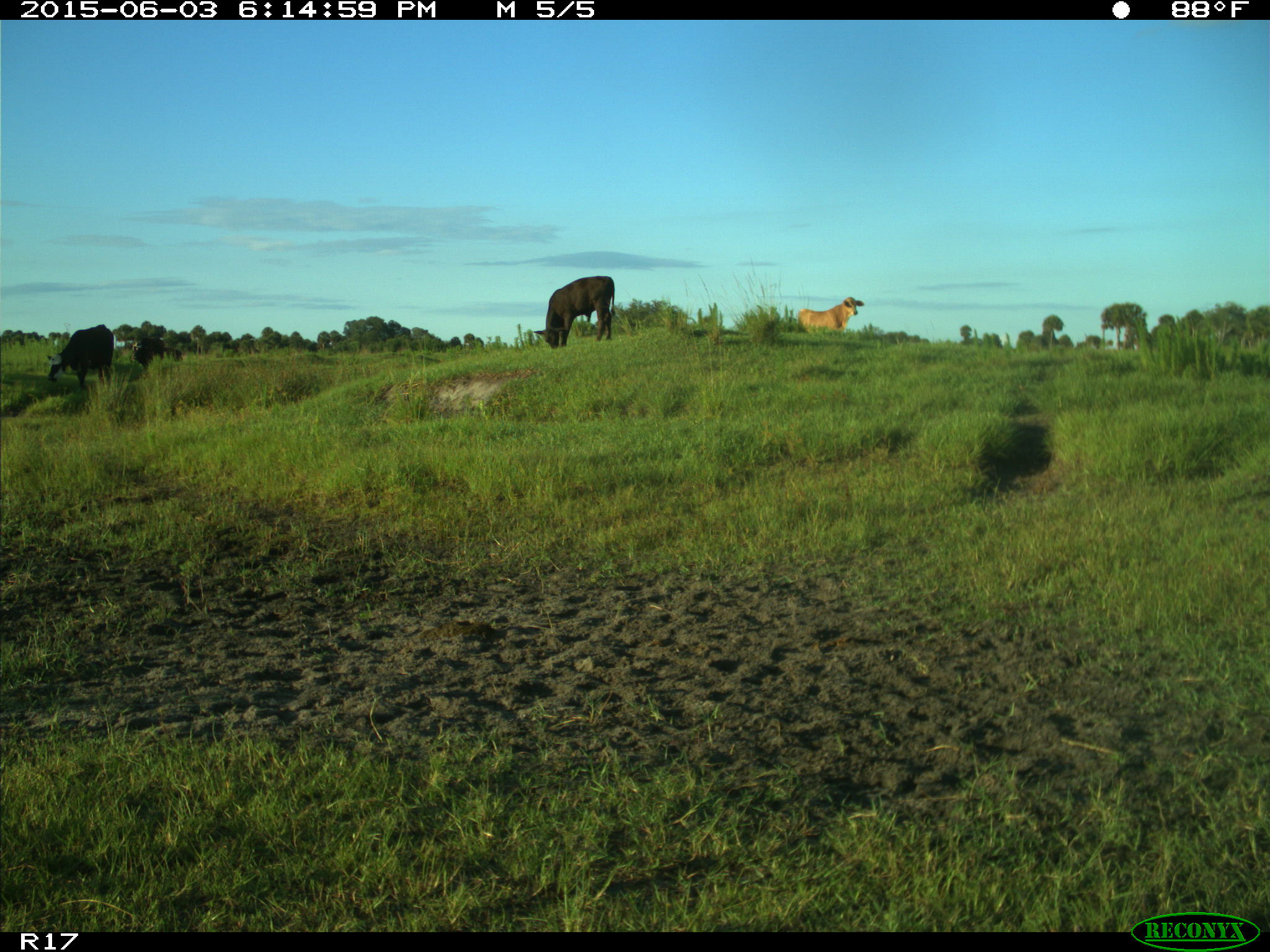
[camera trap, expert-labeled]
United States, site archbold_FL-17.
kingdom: Animalia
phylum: Chordata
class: Mammalia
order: Artiodactyla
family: Bovidae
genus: Bos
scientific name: Bos taurus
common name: domestic cow